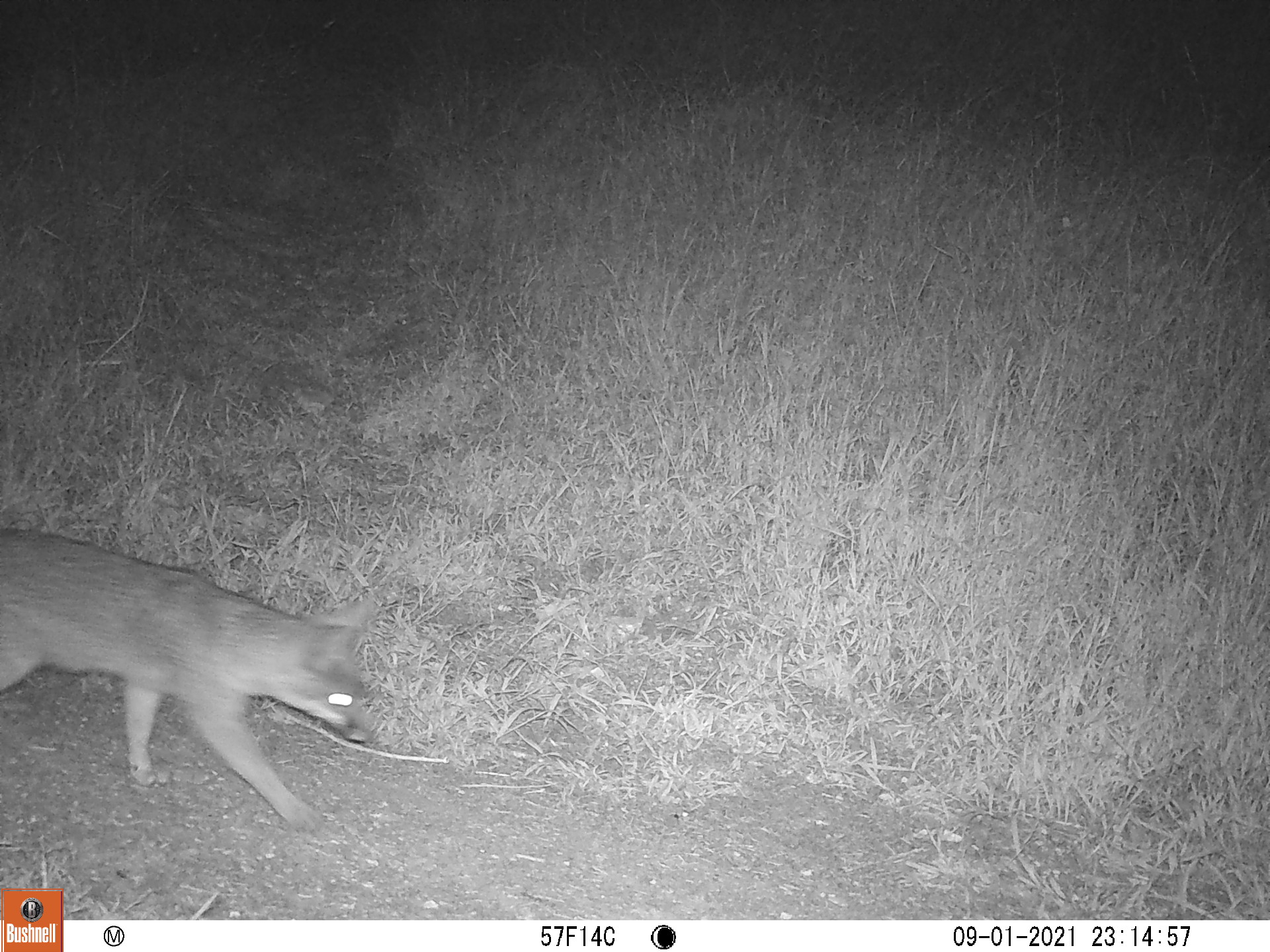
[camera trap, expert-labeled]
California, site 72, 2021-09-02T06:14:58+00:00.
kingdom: Animalia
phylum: Chordata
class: Mammalia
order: Carnivora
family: Canidae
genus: Urocyon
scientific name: Urocyon cinereoargenteus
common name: gray fox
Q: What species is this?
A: Gray fox (Urocyon cinereoargenteus).